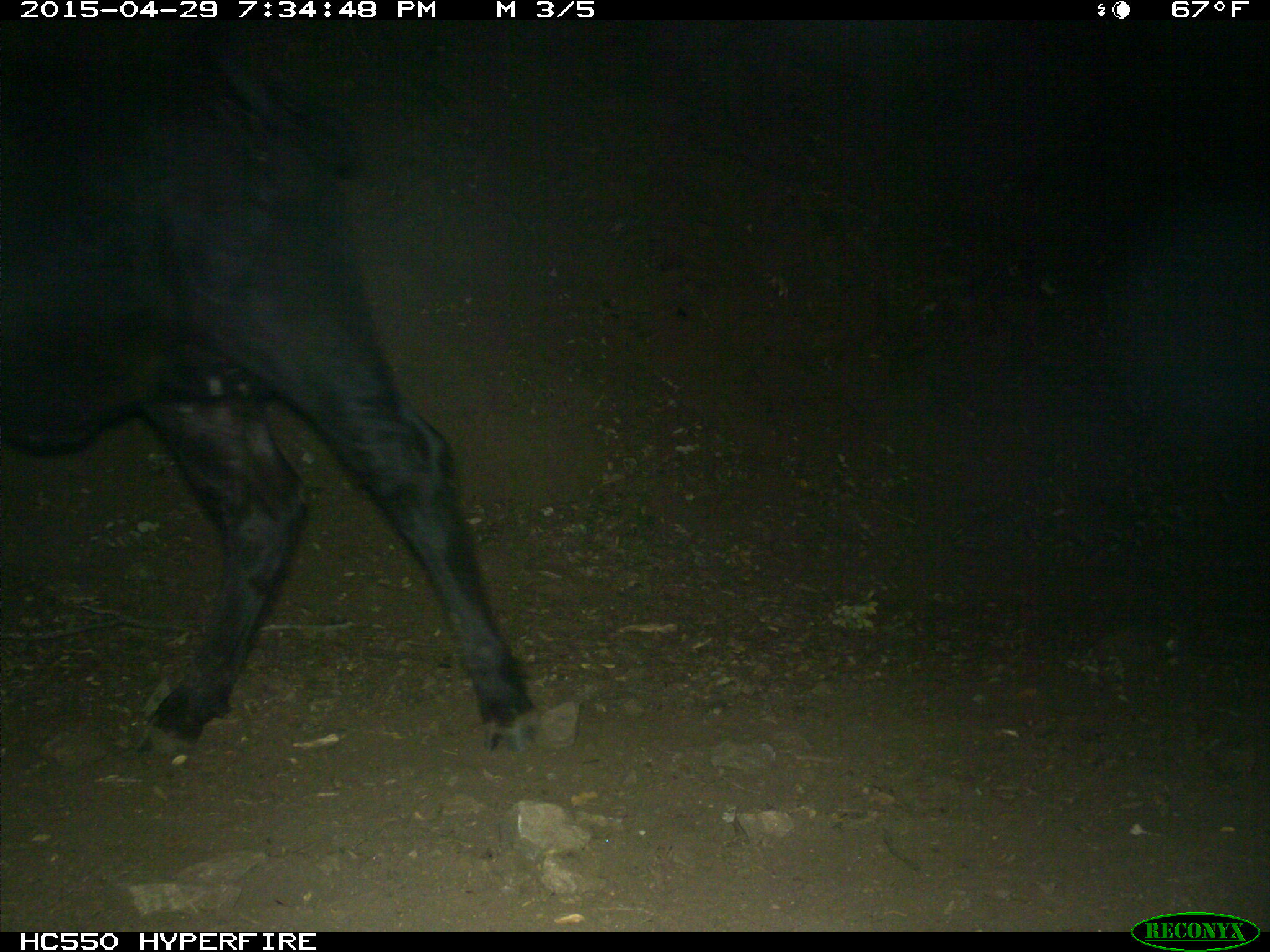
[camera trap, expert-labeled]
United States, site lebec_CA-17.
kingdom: Animalia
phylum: Chordata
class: Mammalia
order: Artiodactyla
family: Bovidae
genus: Bos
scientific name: Bos taurus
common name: domestic cow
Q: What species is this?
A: Bos taurus (domestic cow).